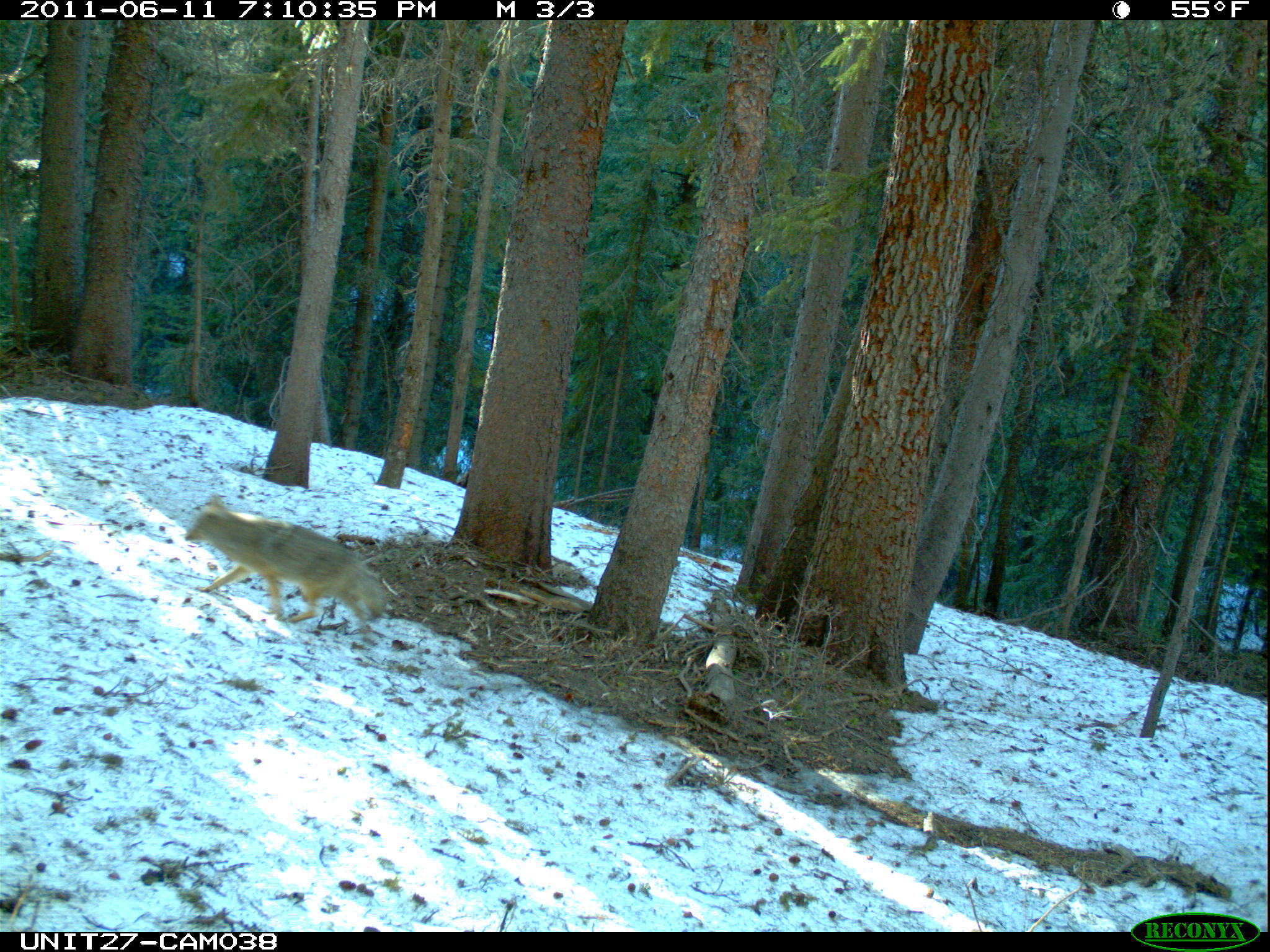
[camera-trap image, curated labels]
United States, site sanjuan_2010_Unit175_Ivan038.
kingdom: Animalia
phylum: Chordata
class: Mammalia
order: Carnivora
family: Canidae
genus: Canis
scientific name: Canis latrans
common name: coyote